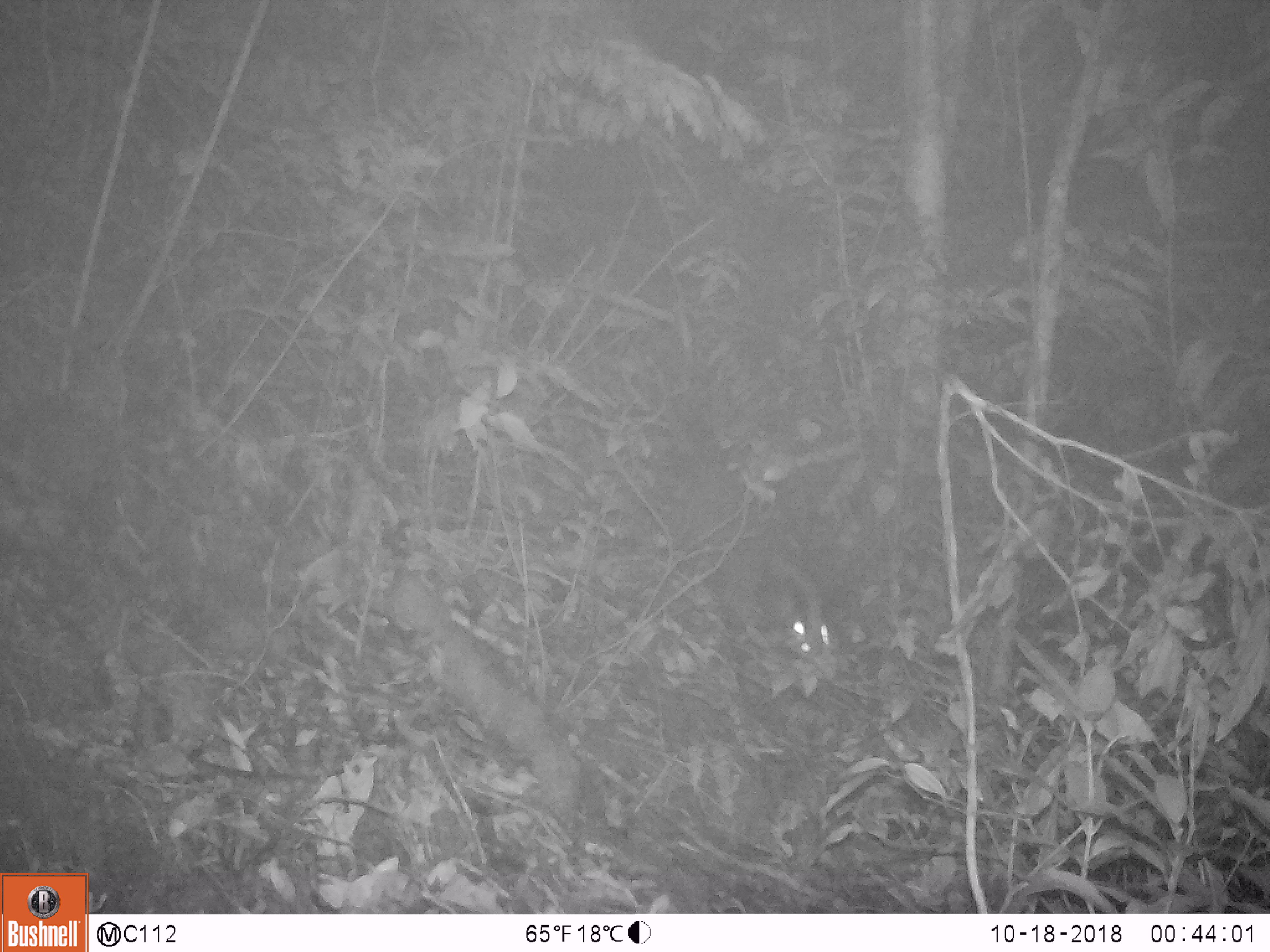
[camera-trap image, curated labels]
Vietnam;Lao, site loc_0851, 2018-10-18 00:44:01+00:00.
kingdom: Animalia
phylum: Chordata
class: Mammalia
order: Carnivora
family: Viverridae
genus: Paguma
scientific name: Paguma larvata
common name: masked palm civet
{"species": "masked palm civet (Paguma larvata)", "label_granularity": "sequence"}